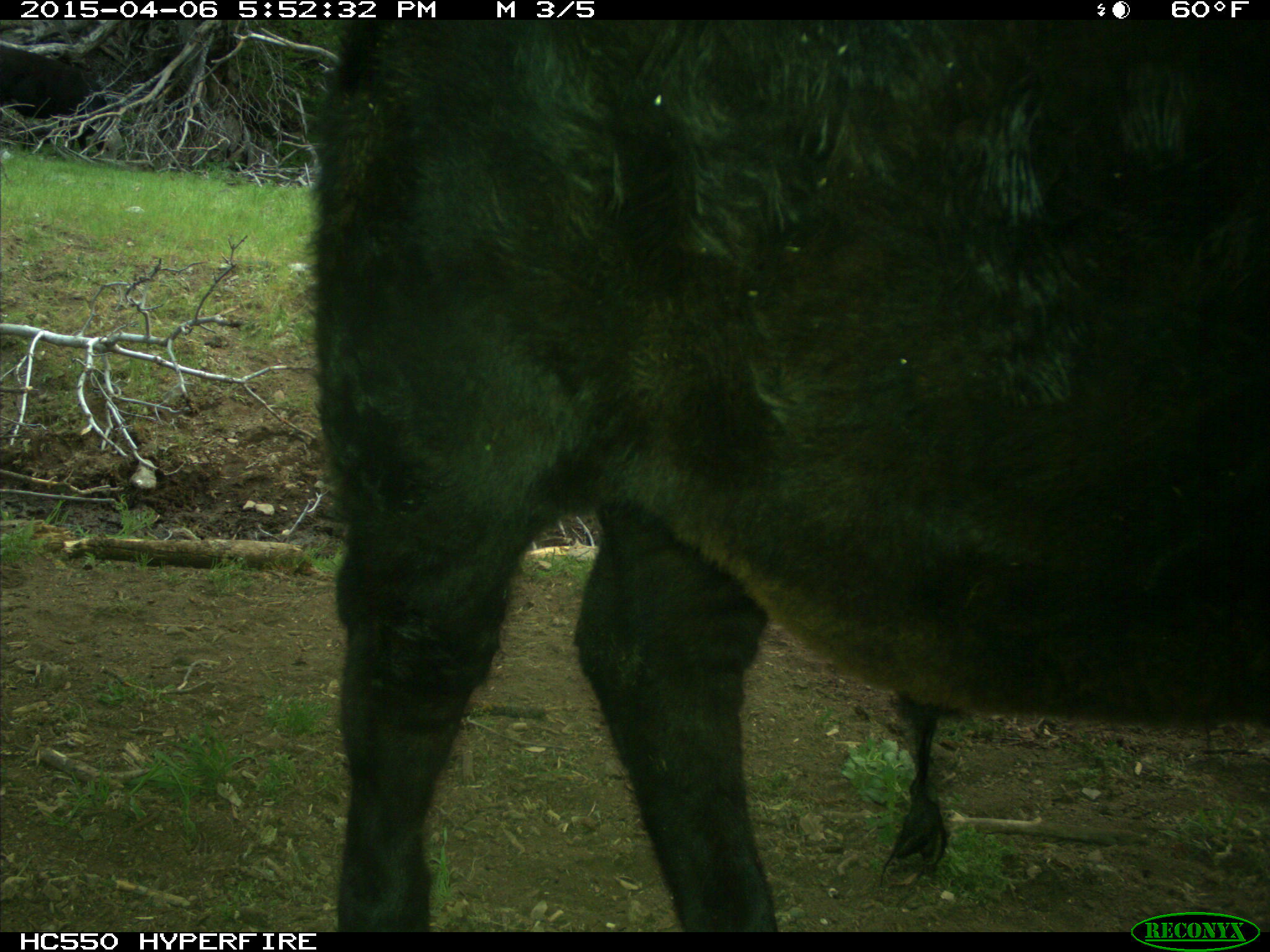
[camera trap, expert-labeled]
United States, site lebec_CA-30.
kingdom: Animalia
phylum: Chordata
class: Mammalia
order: Artiodactyla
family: Bovidae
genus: Bos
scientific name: Bos taurus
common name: domestic cow